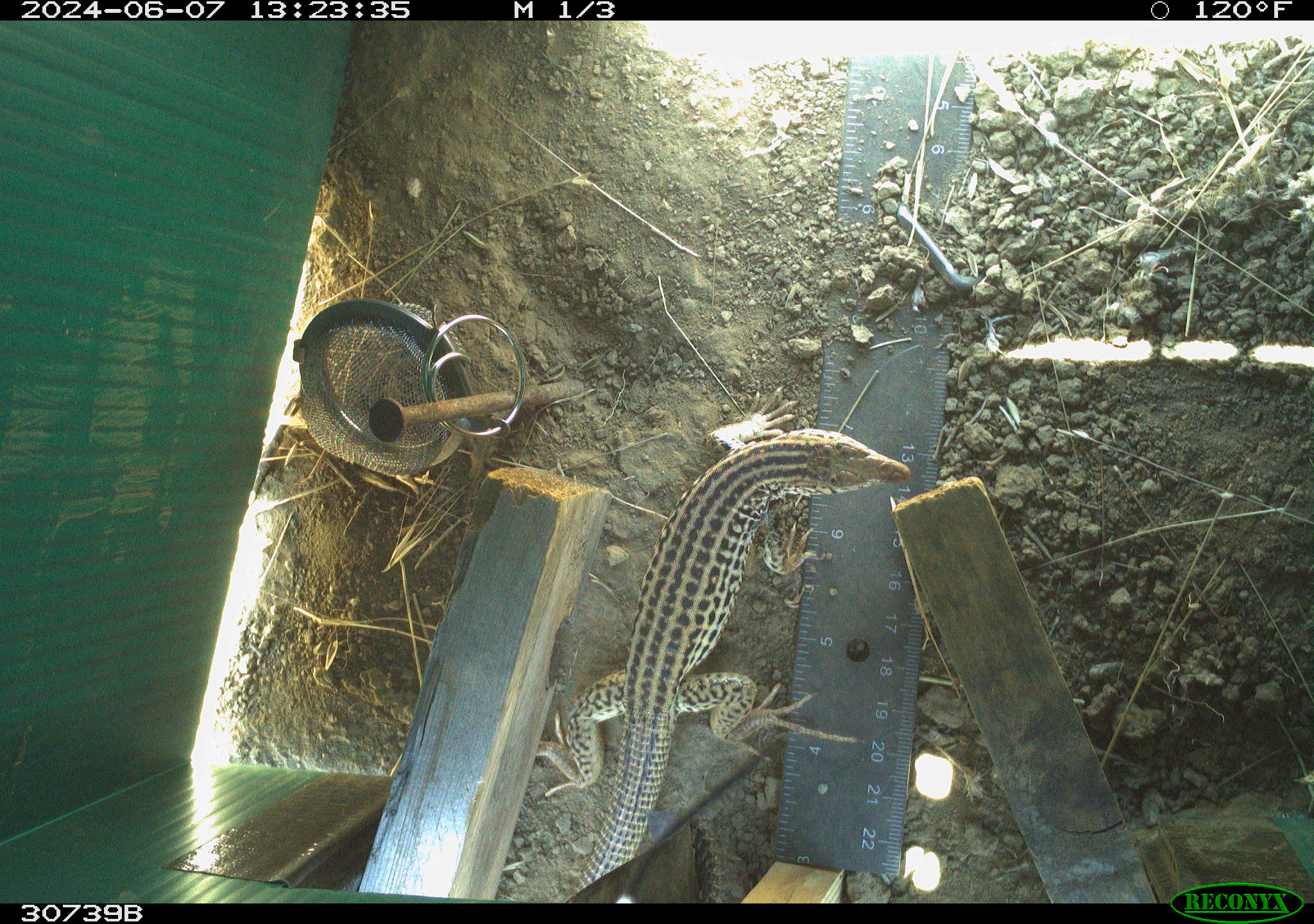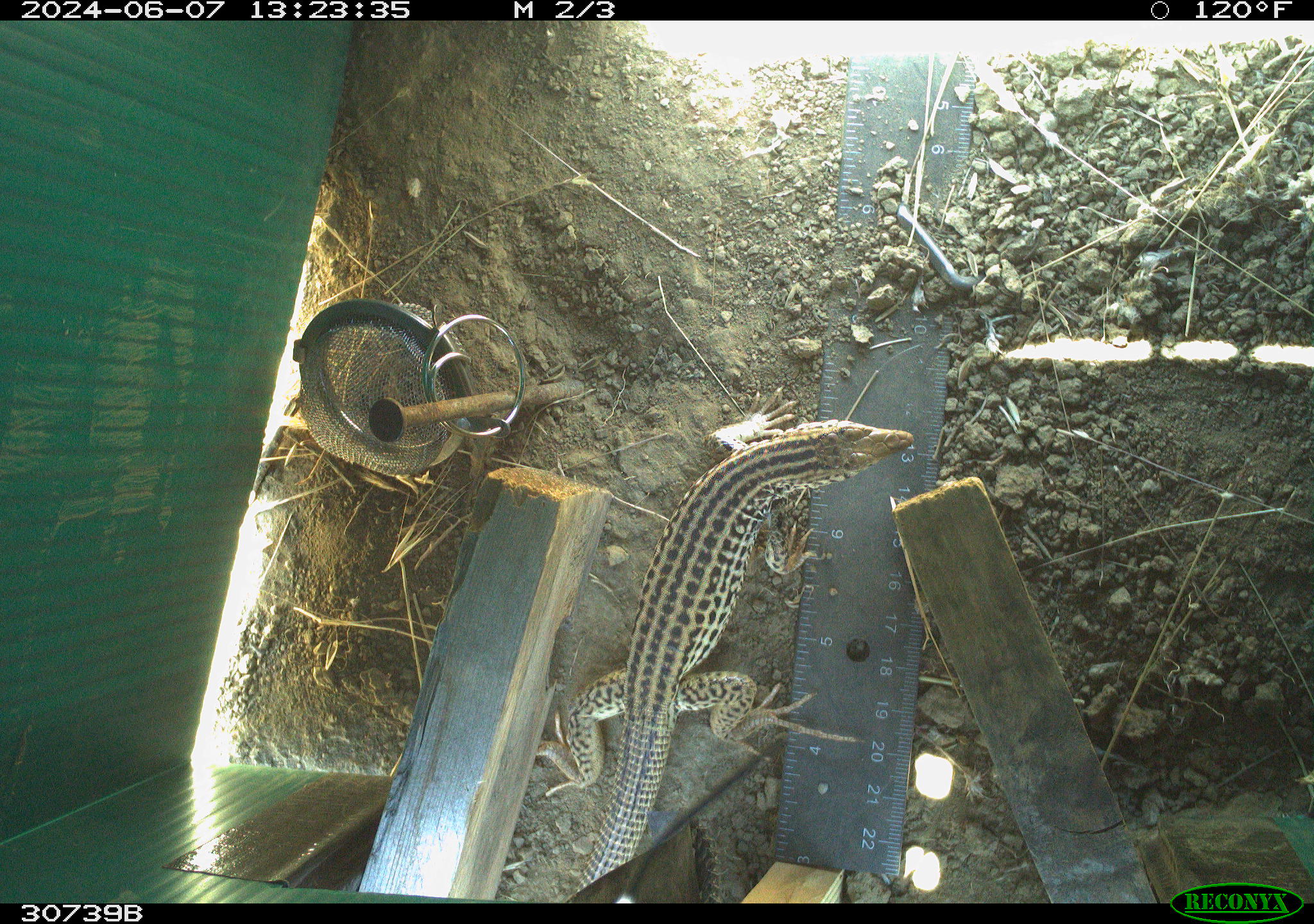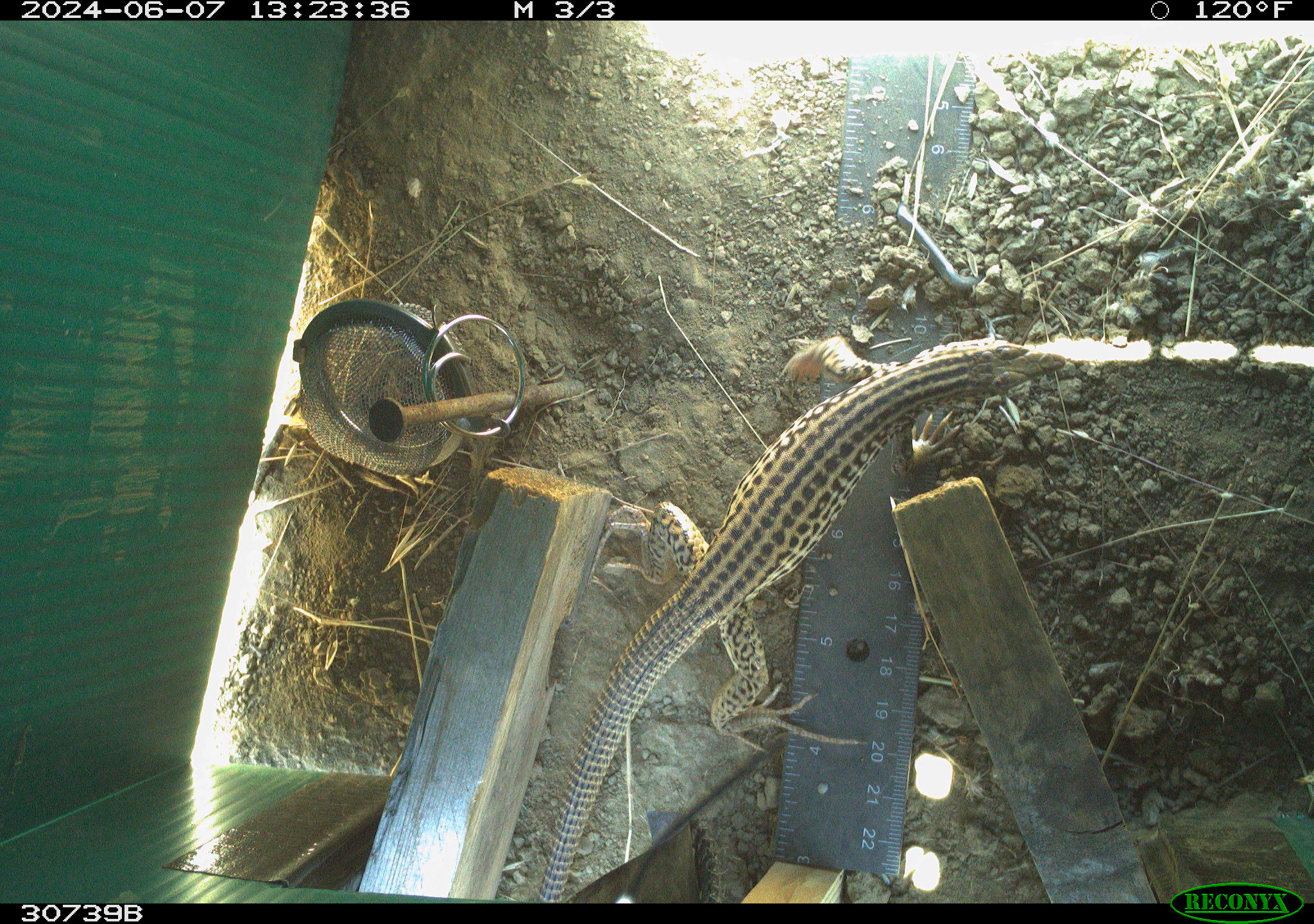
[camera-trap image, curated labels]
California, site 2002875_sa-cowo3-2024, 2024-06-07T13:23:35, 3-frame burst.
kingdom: Animalia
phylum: Chordata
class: Reptilia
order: Squamata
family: Teiidae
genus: Aspidoscelis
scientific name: Aspidoscelis tigris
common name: western whiptail